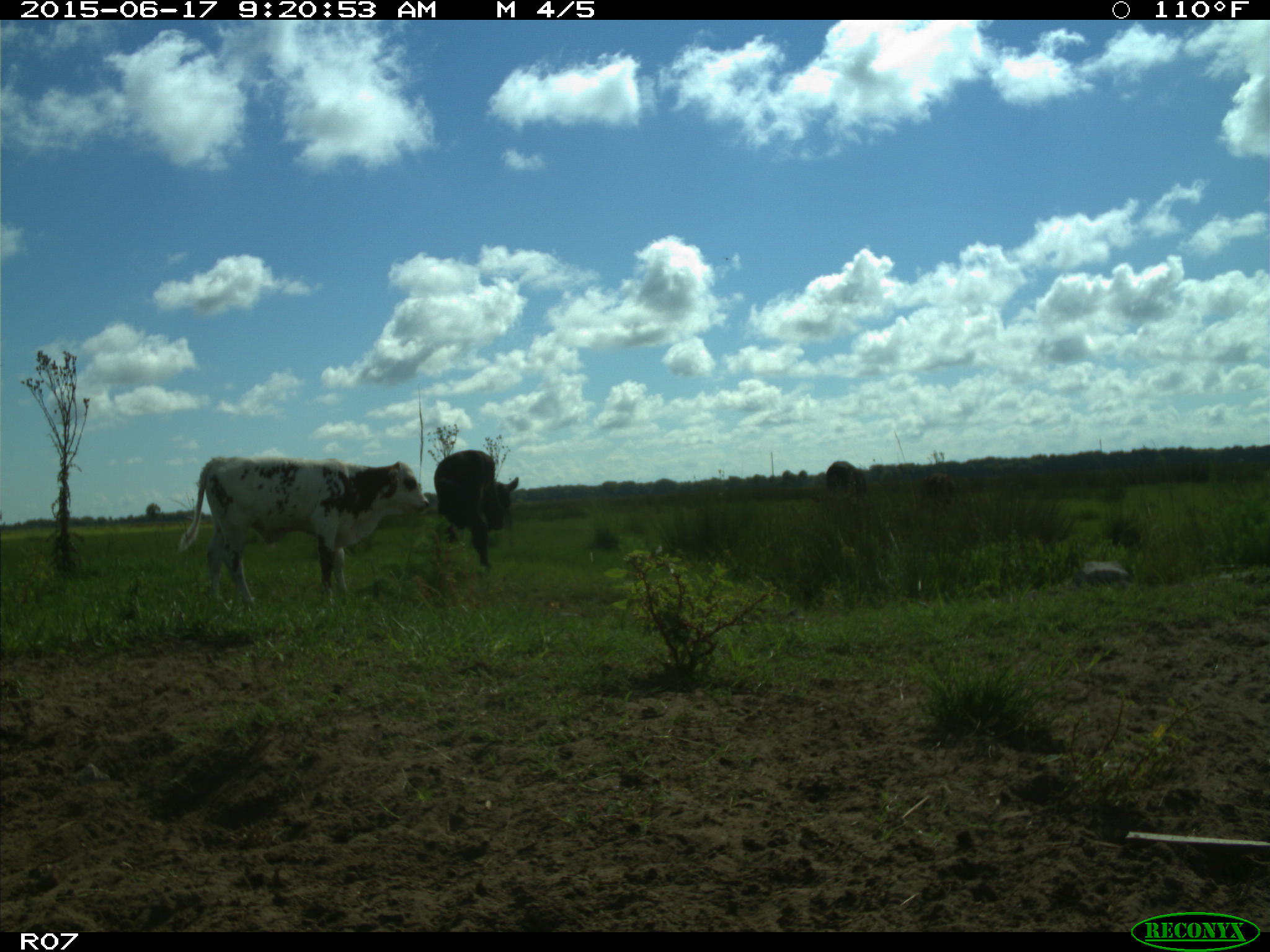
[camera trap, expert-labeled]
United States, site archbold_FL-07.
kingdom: Animalia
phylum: Chordata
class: Mammalia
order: Artiodactyla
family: Bovidae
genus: Bos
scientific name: Bos taurus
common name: domestic cow